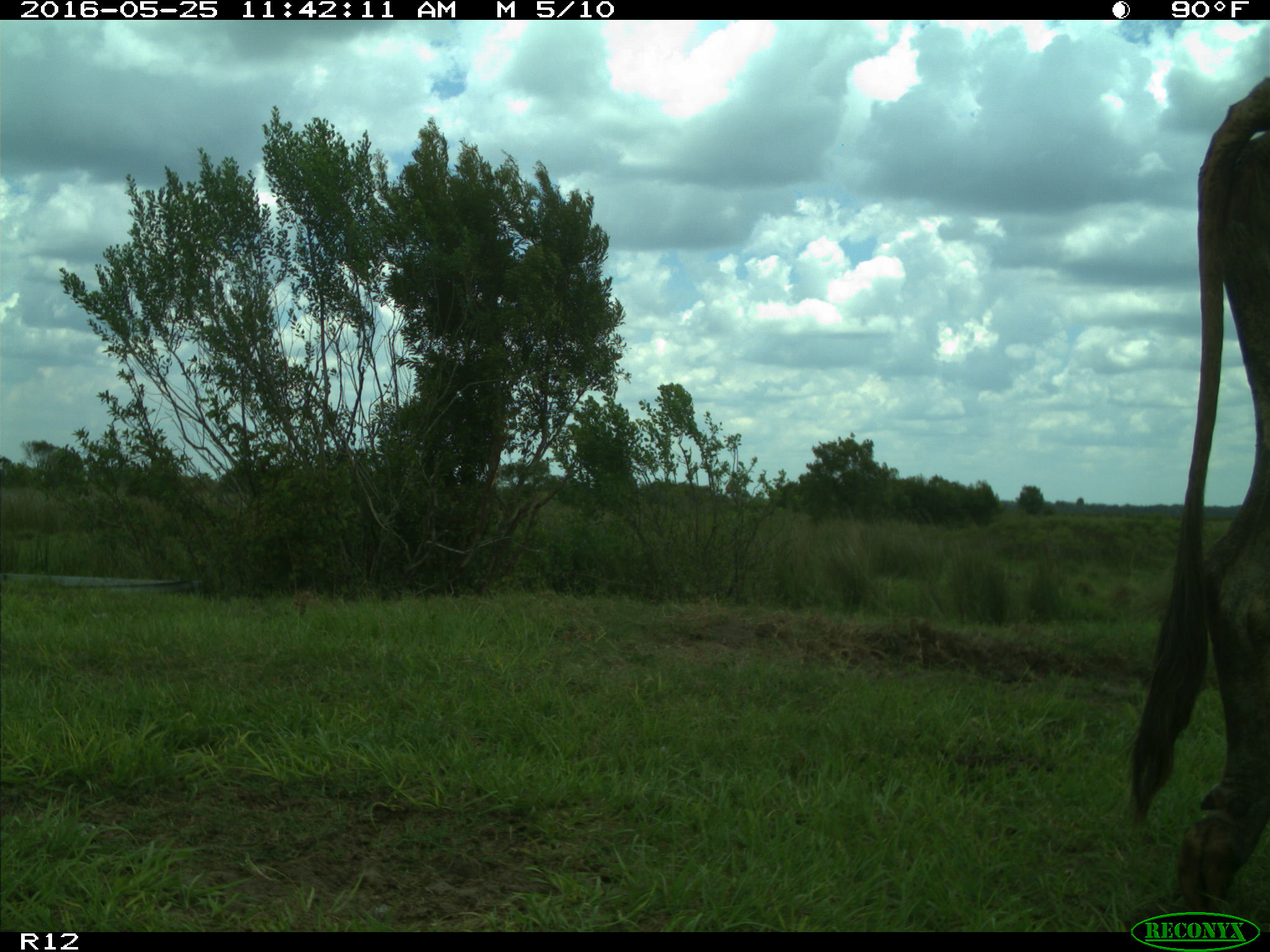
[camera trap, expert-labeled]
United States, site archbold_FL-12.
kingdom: Animalia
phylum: Chordata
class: Mammalia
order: Artiodactyla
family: Bovidae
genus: Bos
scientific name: Bos taurus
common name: domestic cow